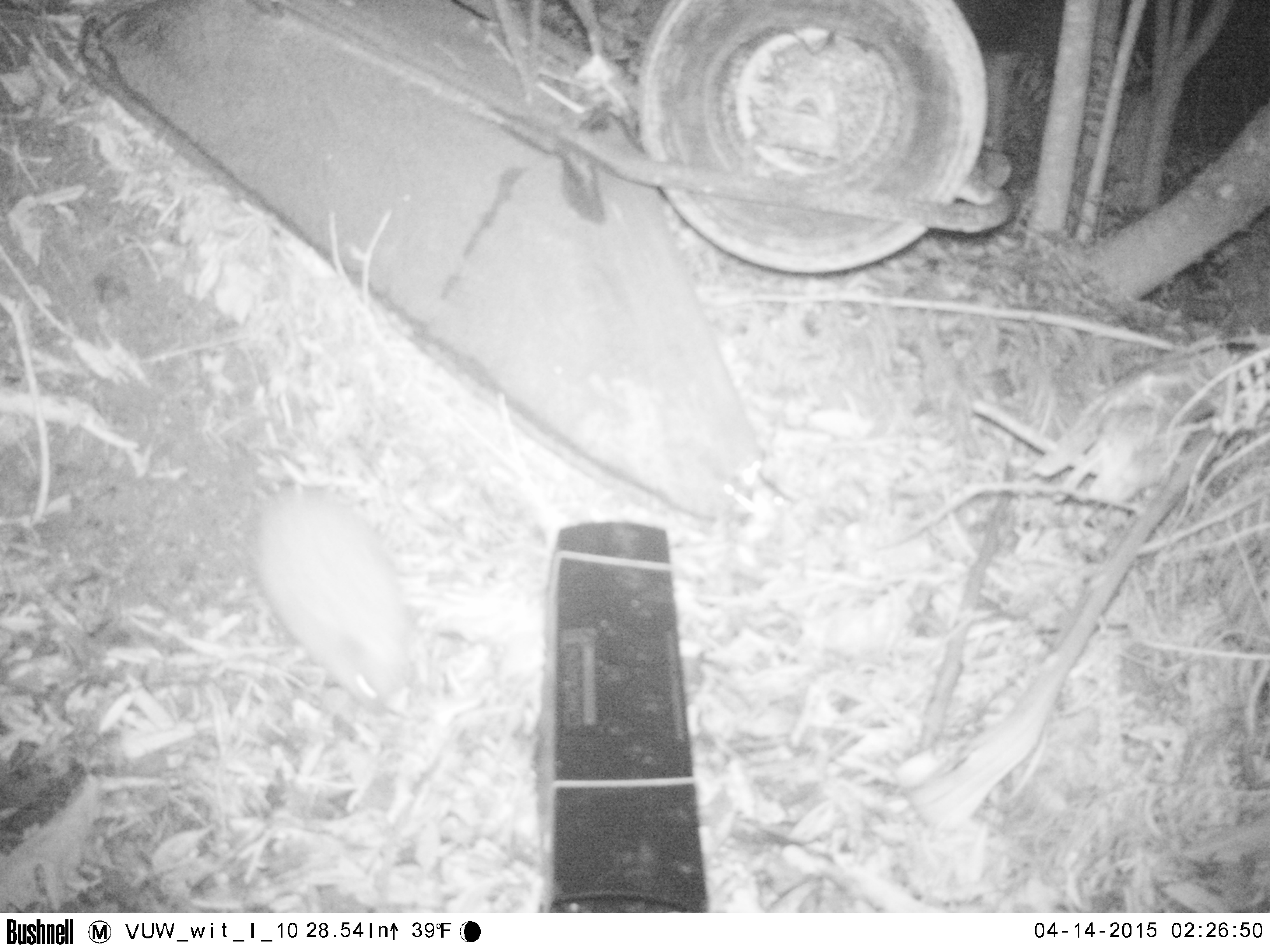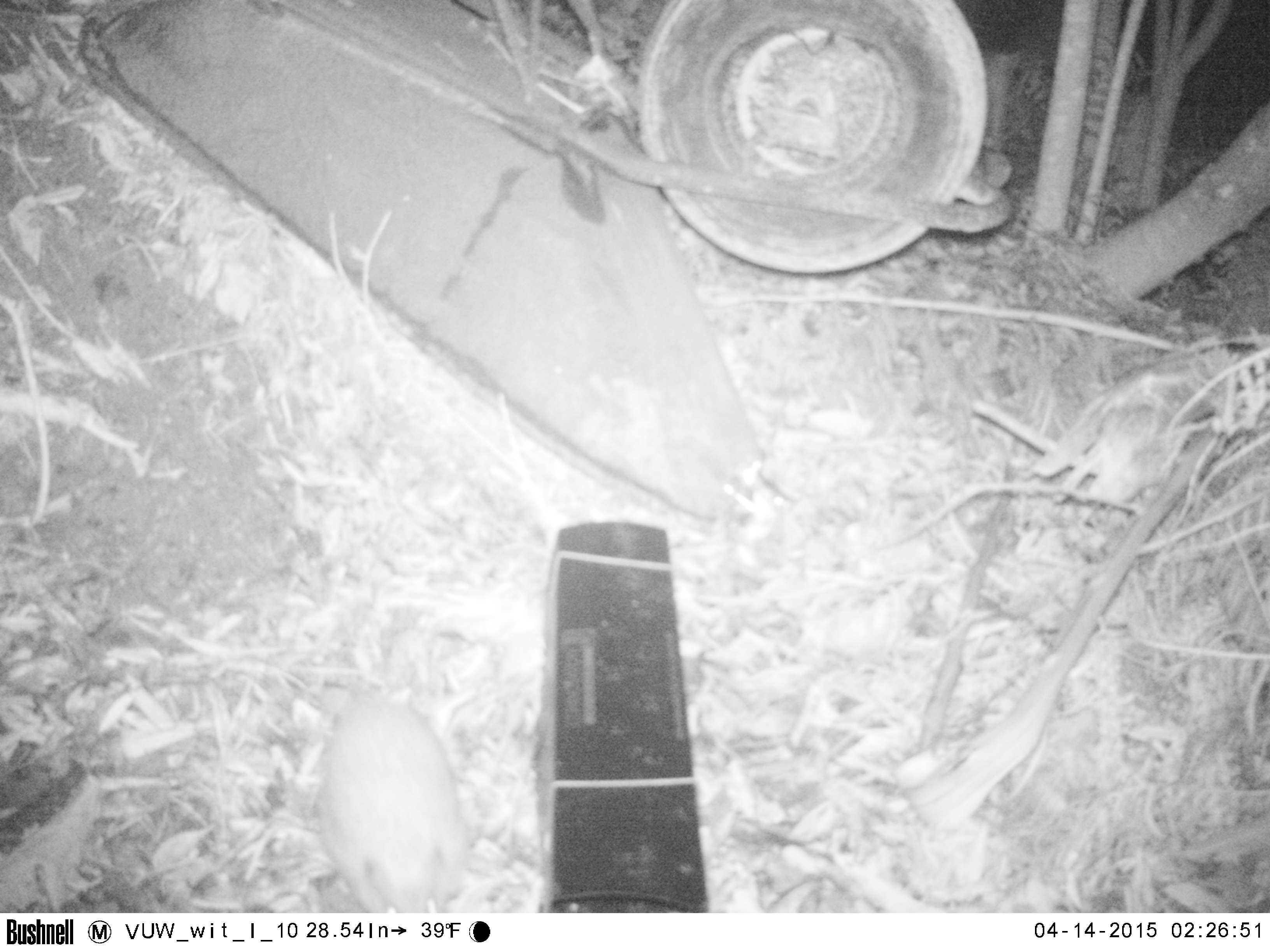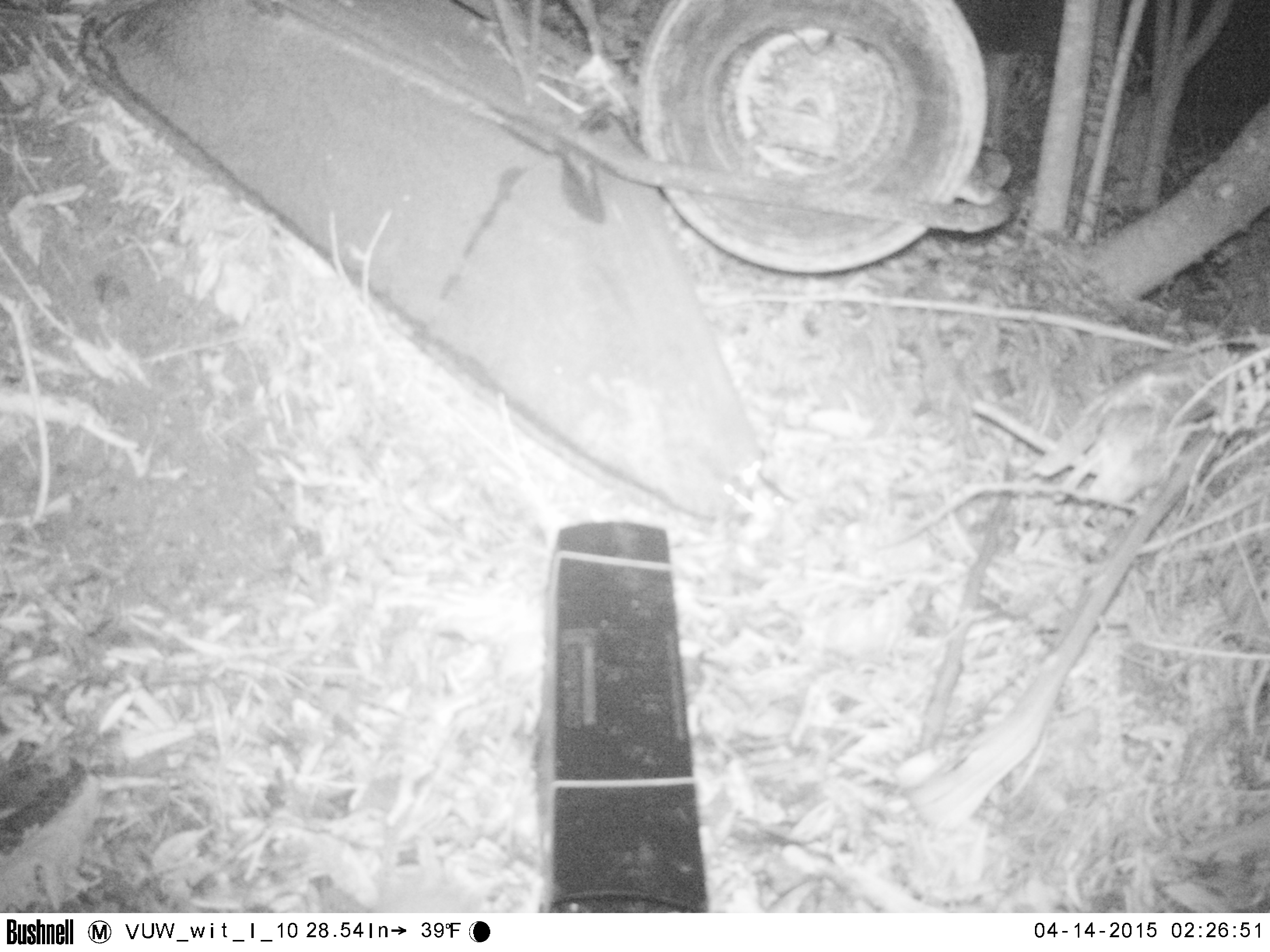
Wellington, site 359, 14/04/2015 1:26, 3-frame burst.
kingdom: Animalia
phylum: Chordata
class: Mammalia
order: Eulipotyphla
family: Erinaceidae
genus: Erinaceus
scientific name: Erinaceus europaeus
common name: hedgehog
Hedgehog (Erinaceus europaeus).